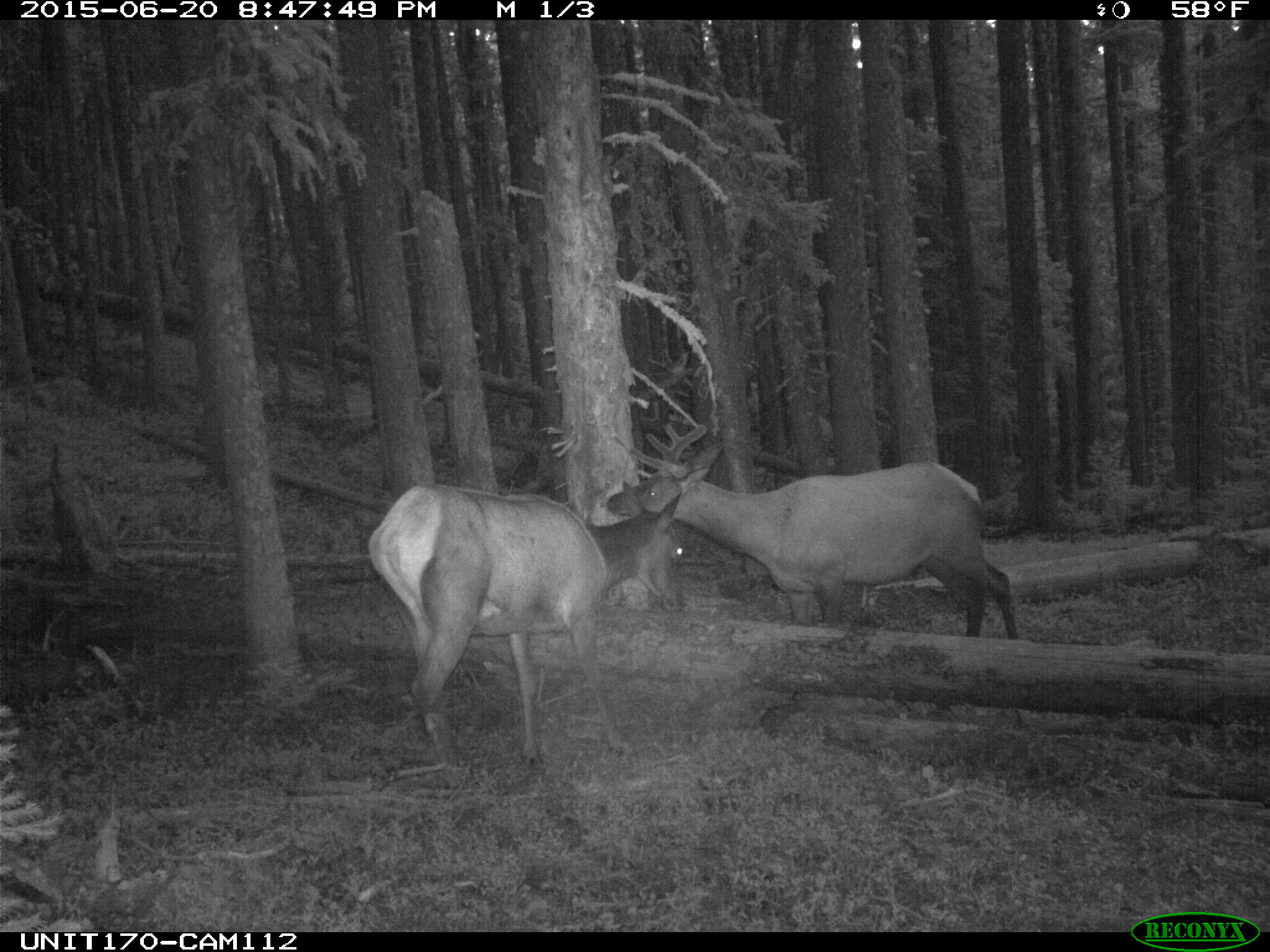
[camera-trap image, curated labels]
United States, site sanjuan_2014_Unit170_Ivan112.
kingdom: Animalia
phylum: Chordata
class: Mammalia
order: Artiodactyla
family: Cervidae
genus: Cervus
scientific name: Cervus elaphus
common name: red deer